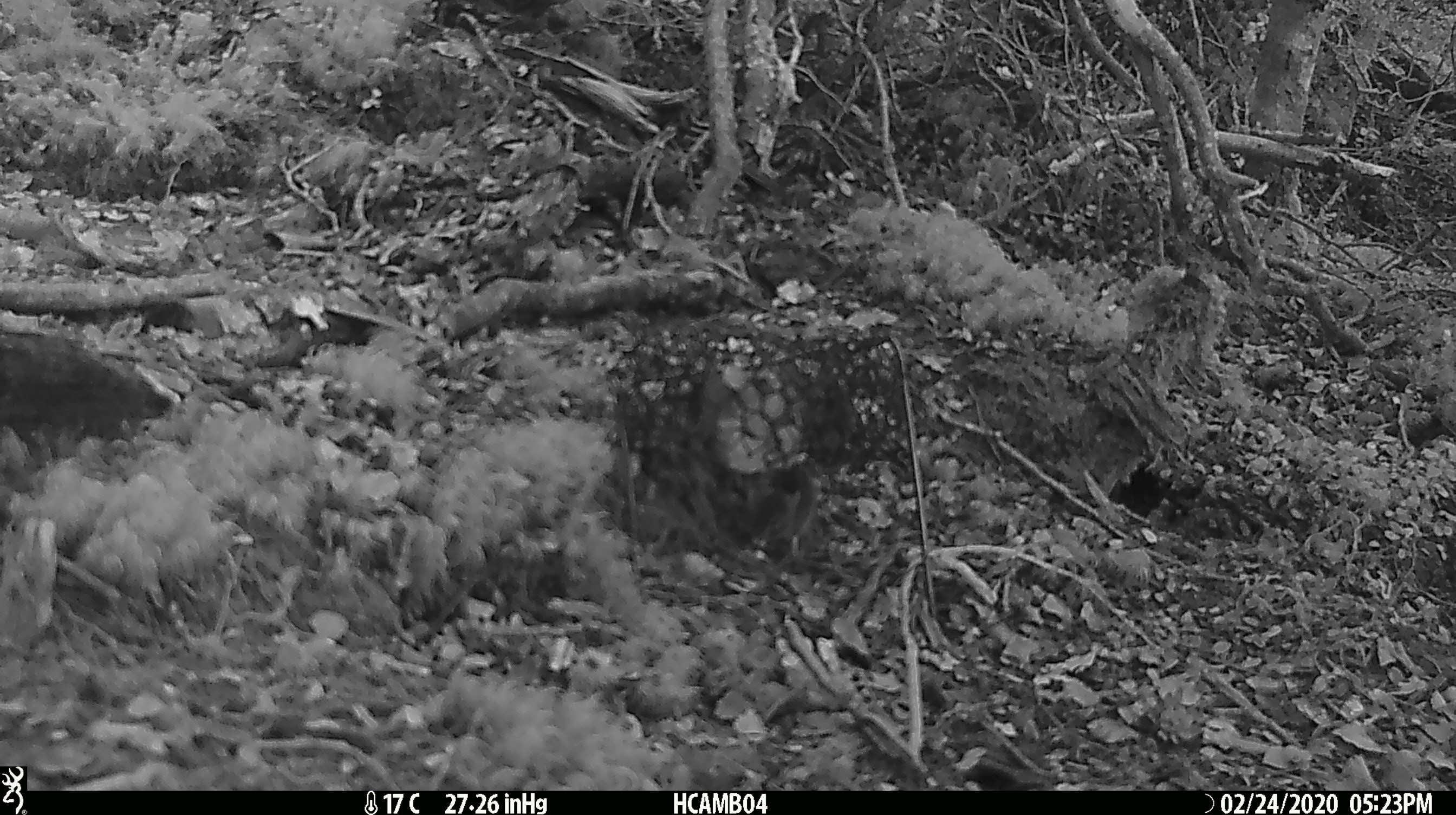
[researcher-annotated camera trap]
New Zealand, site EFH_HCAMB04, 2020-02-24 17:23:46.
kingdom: Animalia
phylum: Chordata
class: Mammalia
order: Rodentia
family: Muridae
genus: Mus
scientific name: Mus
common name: mouse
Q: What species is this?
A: Mouse (Mus).